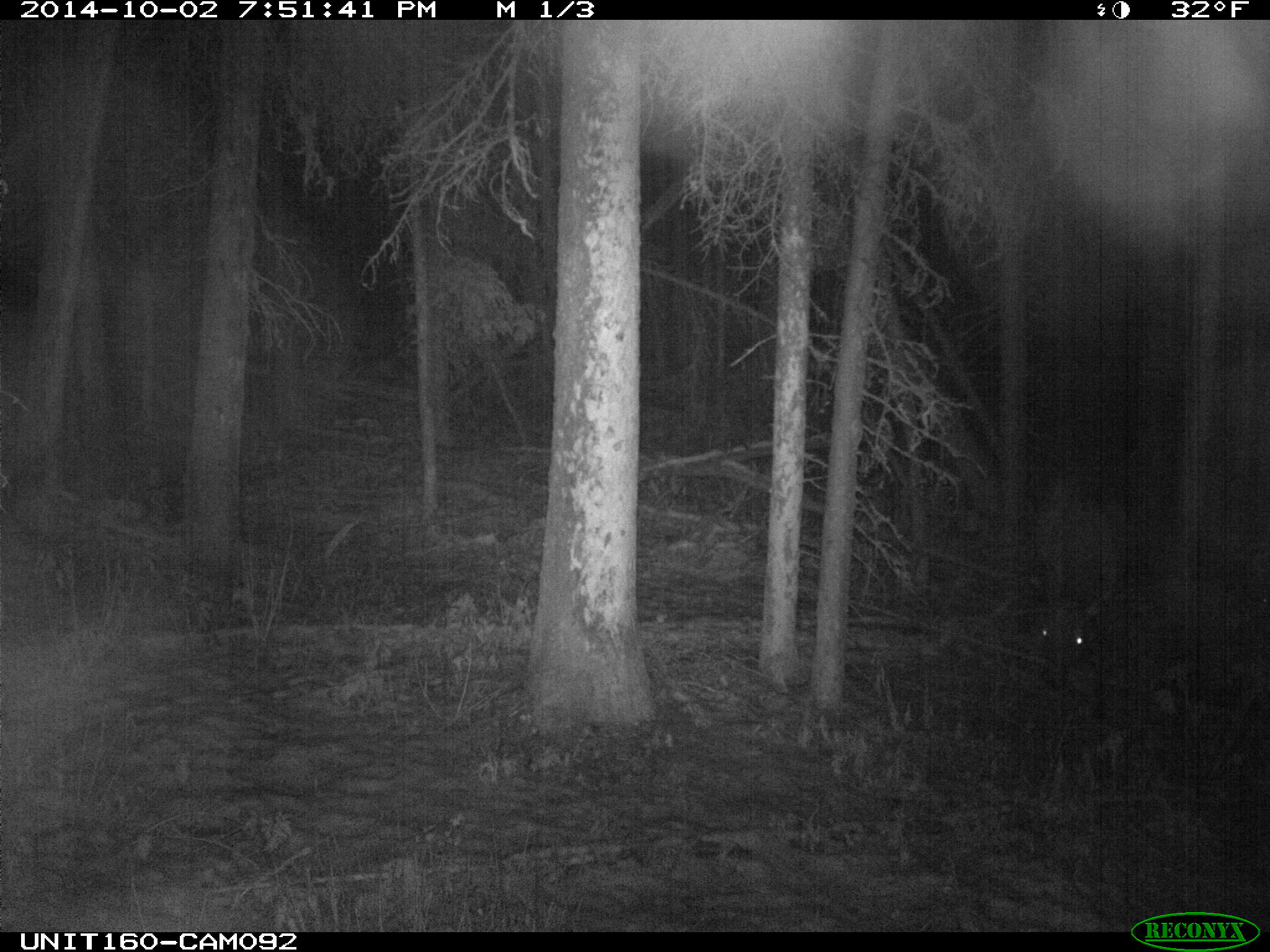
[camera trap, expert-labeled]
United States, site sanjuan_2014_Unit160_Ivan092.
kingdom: Animalia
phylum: Chordata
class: Mammalia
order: Artiodactyla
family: Cervidae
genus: Cervus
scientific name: Cervus elaphus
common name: red deer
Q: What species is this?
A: Cervus elaphus (red deer).